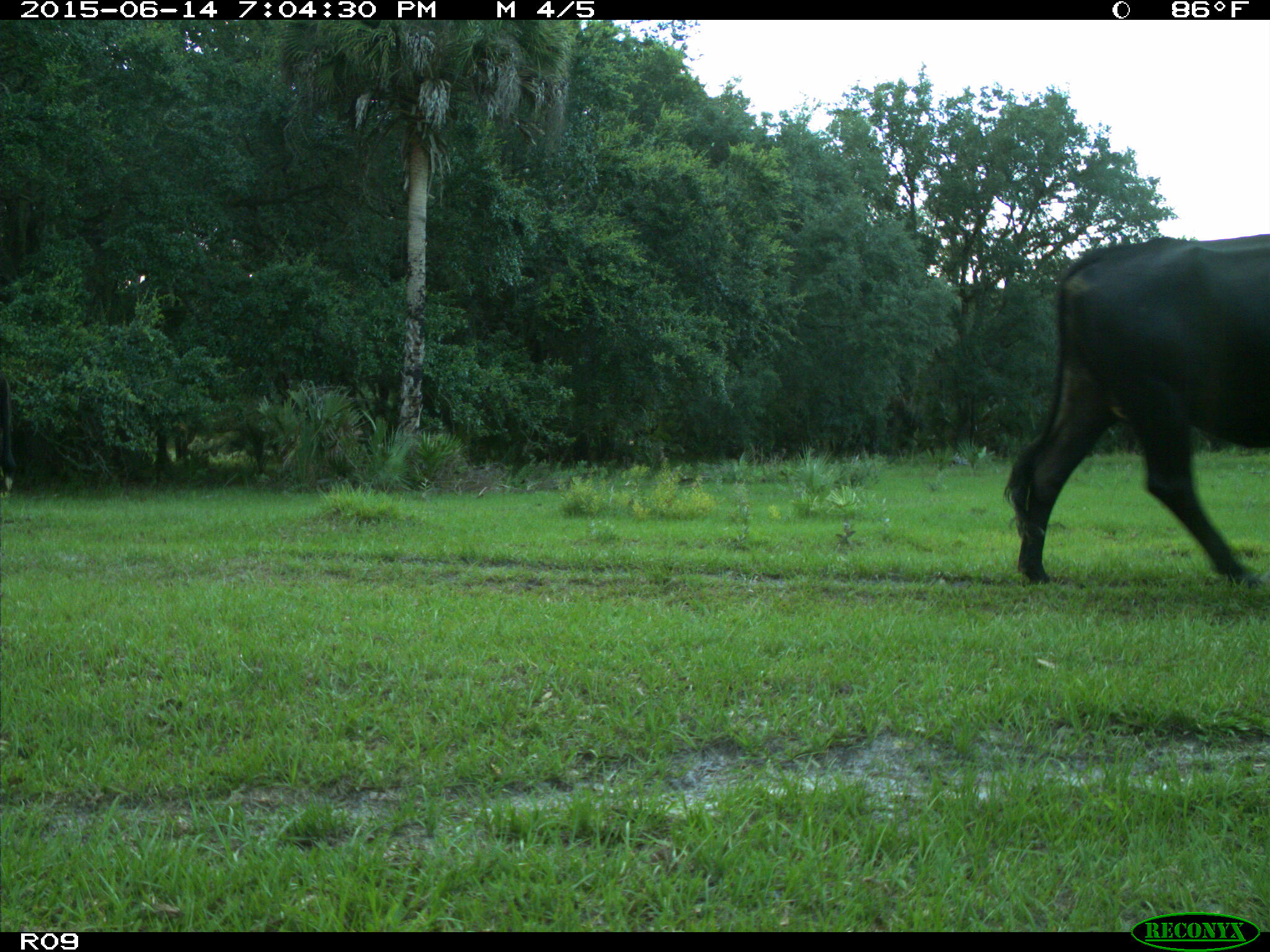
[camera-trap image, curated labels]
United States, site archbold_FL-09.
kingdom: Animalia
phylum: Chordata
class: Mammalia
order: Artiodactyla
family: Bovidae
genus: Bos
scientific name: Bos taurus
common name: domestic cow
Bos taurus (domestic cow).